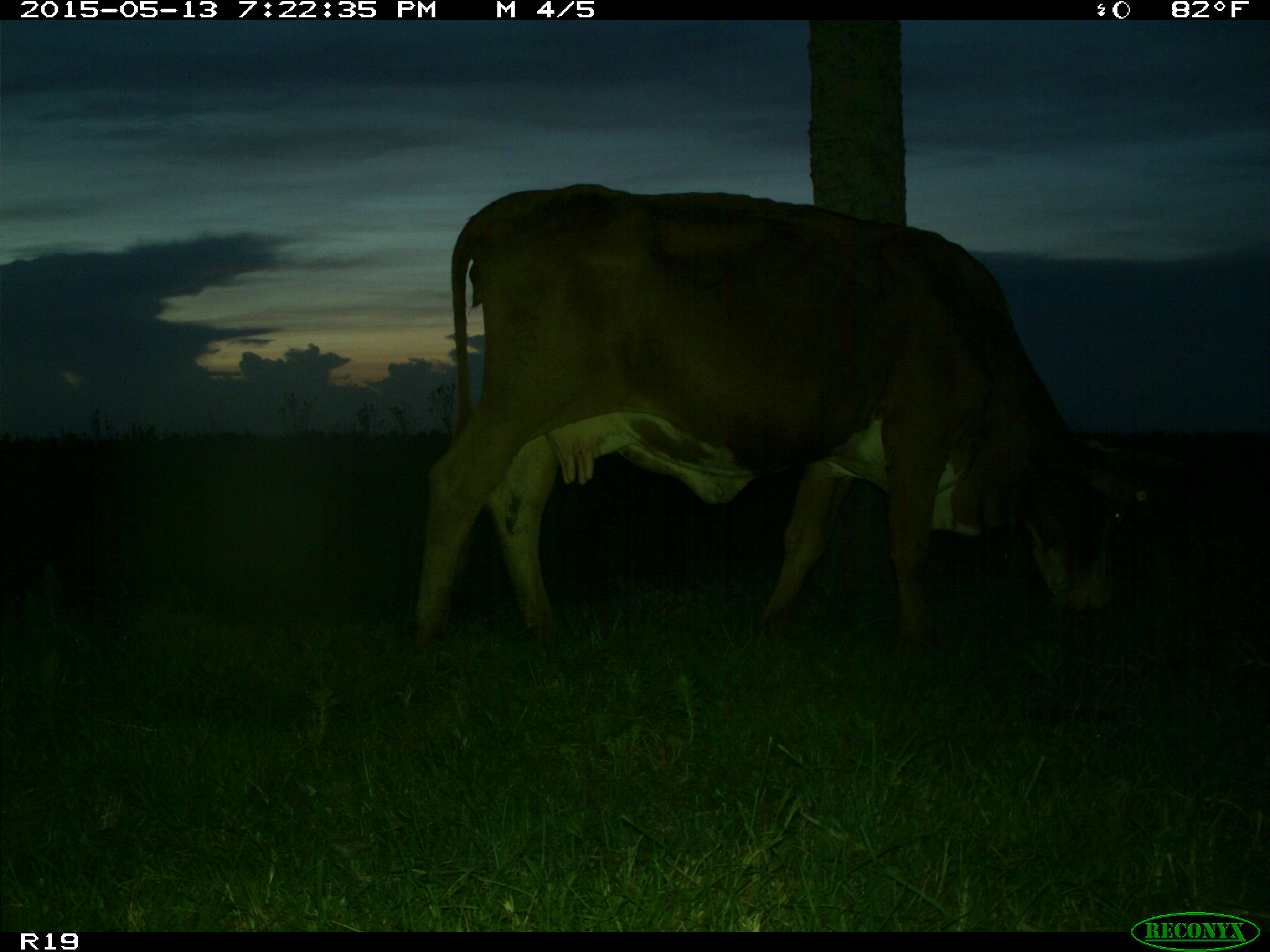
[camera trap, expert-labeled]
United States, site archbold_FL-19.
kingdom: Animalia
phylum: Chordata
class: Mammalia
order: Artiodactyla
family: Bovidae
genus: Bos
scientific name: Bos taurus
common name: domestic cow